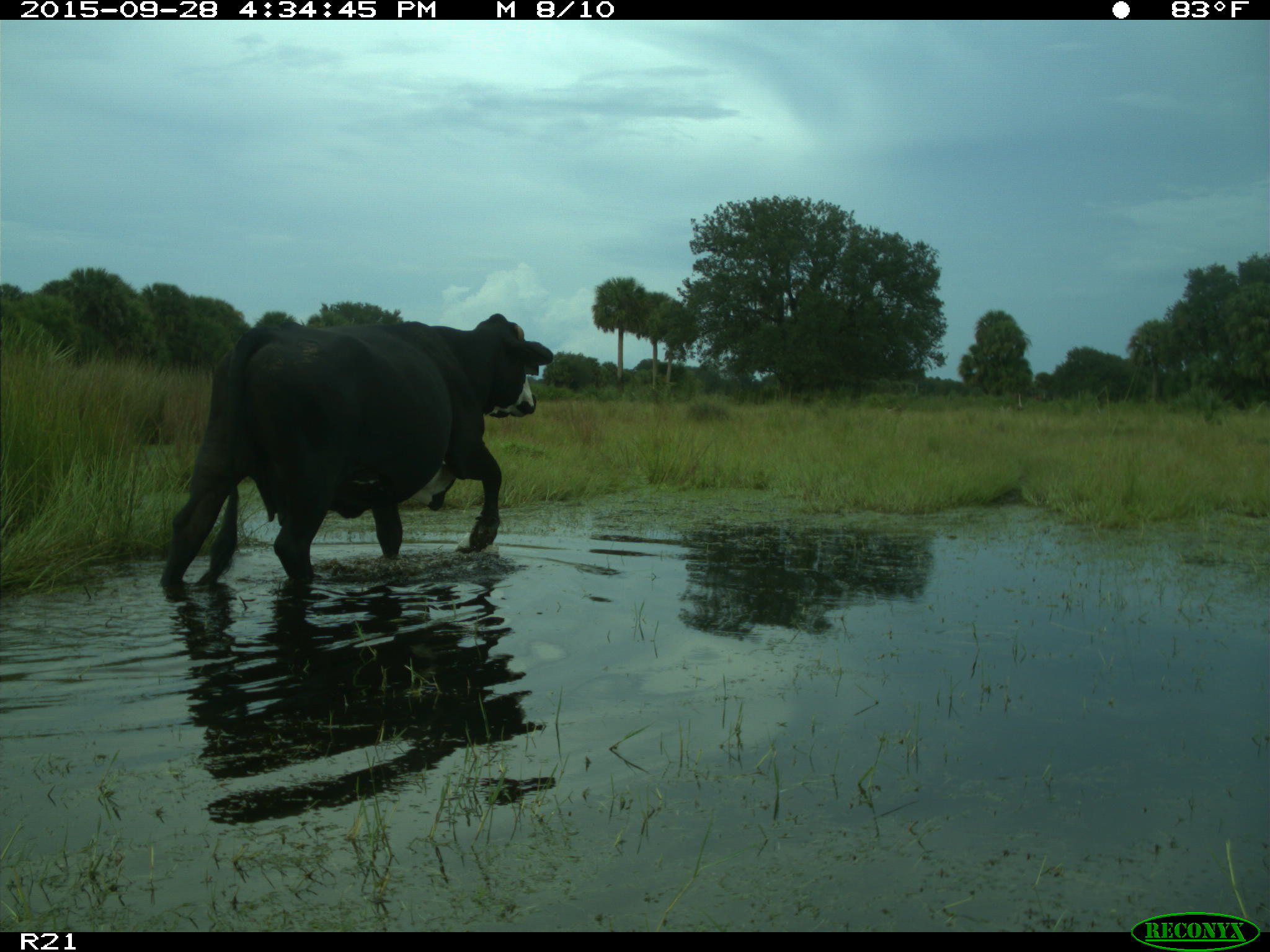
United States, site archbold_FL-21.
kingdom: Animalia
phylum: Chordata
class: Mammalia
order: Artiodactyla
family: Bovidae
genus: Bos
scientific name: Bos taurus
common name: domestic cow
Bos taurus (domestic cow).